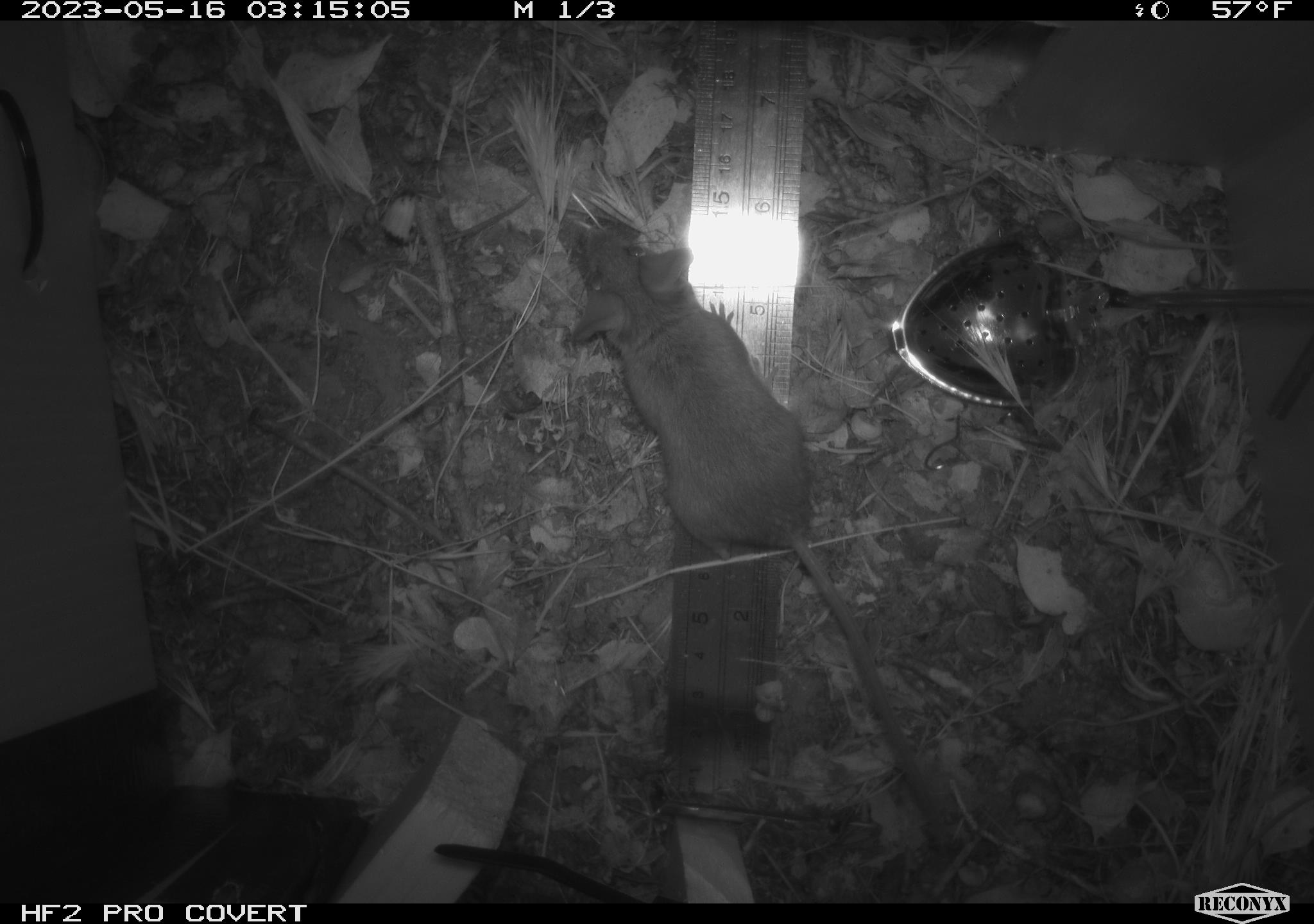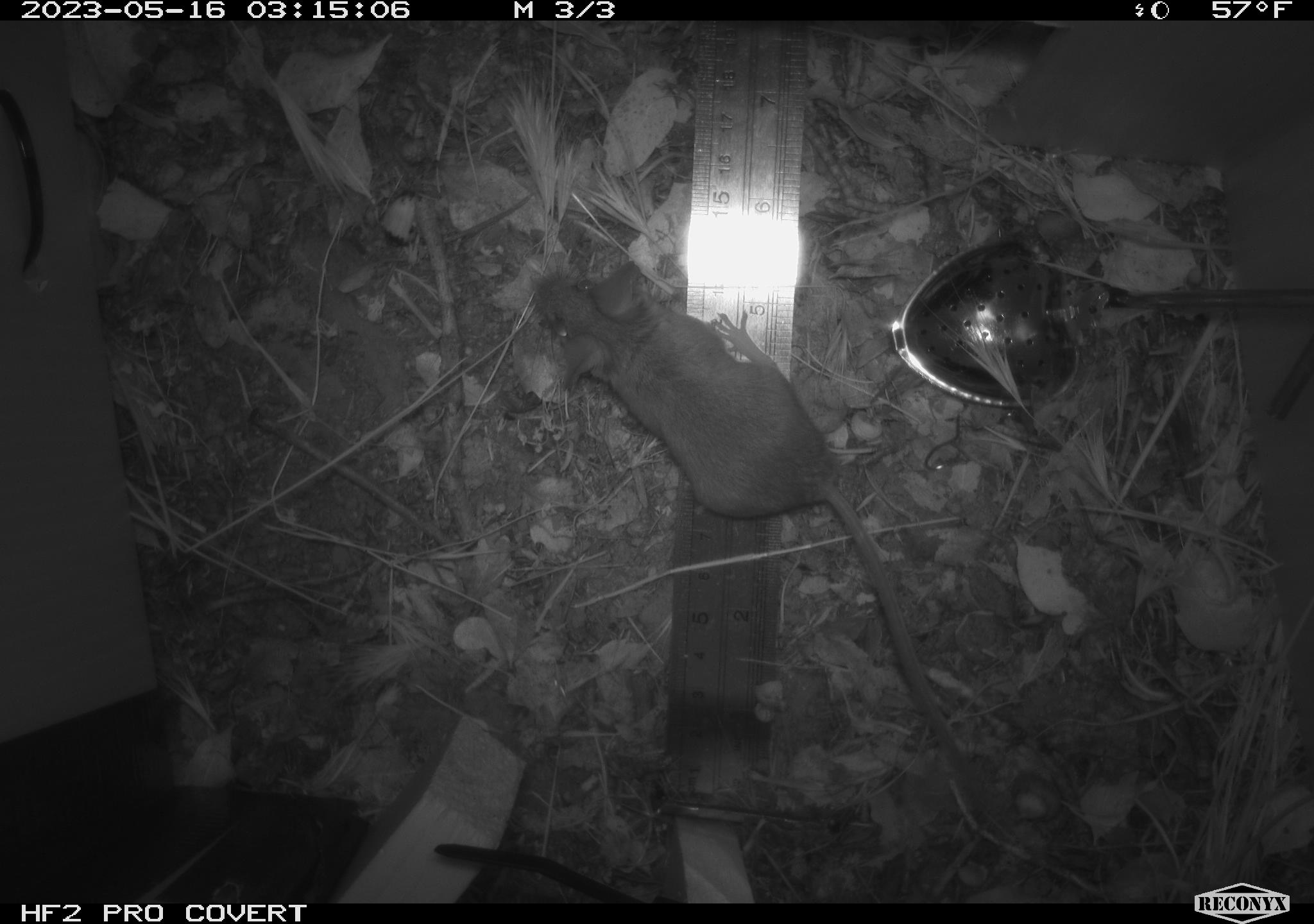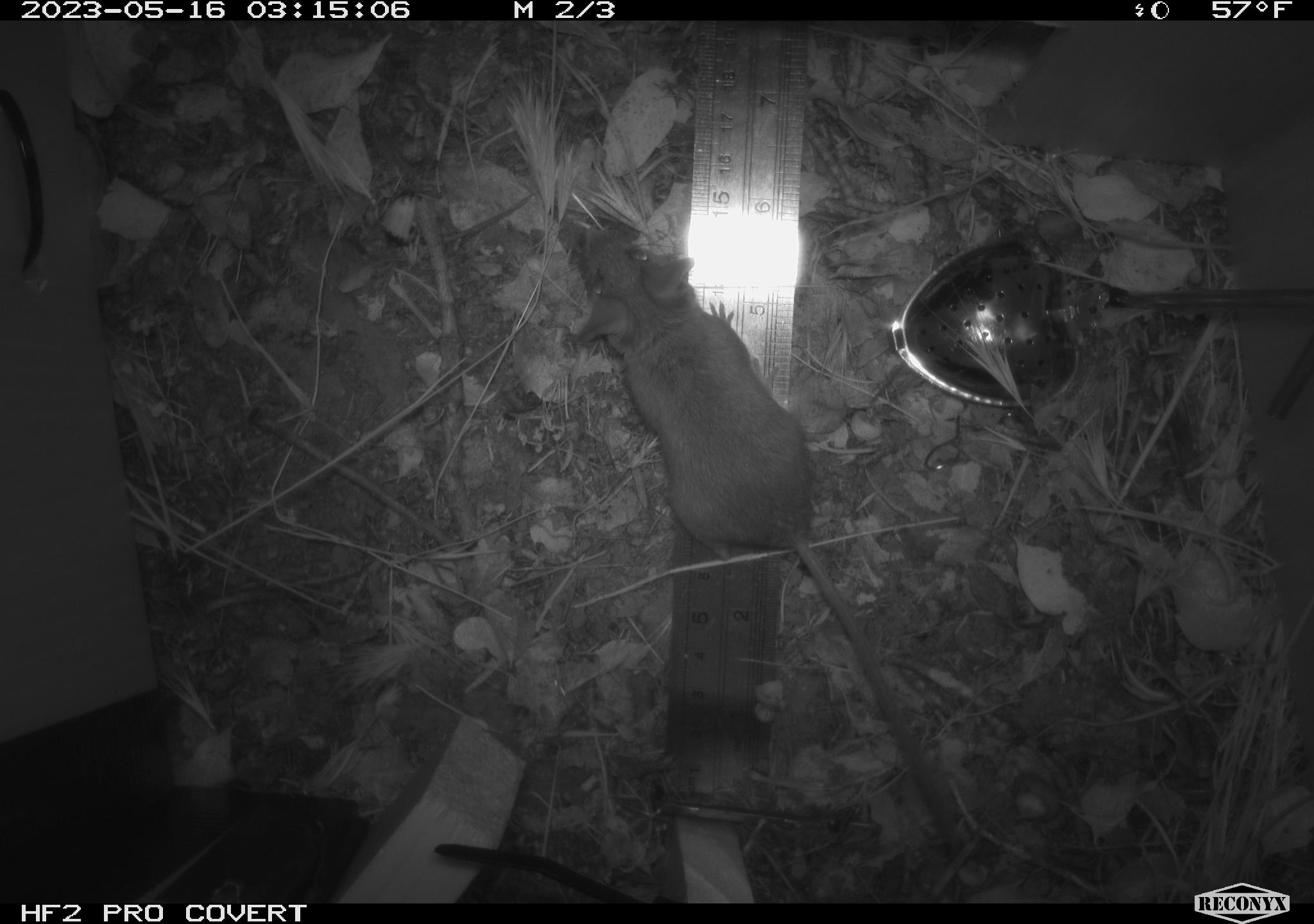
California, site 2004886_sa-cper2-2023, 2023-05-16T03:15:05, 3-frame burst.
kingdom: Animalia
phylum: Chordata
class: Mammalia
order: Rodentia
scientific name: Rodentia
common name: mouse species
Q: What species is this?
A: Mouse species (Rodentia).